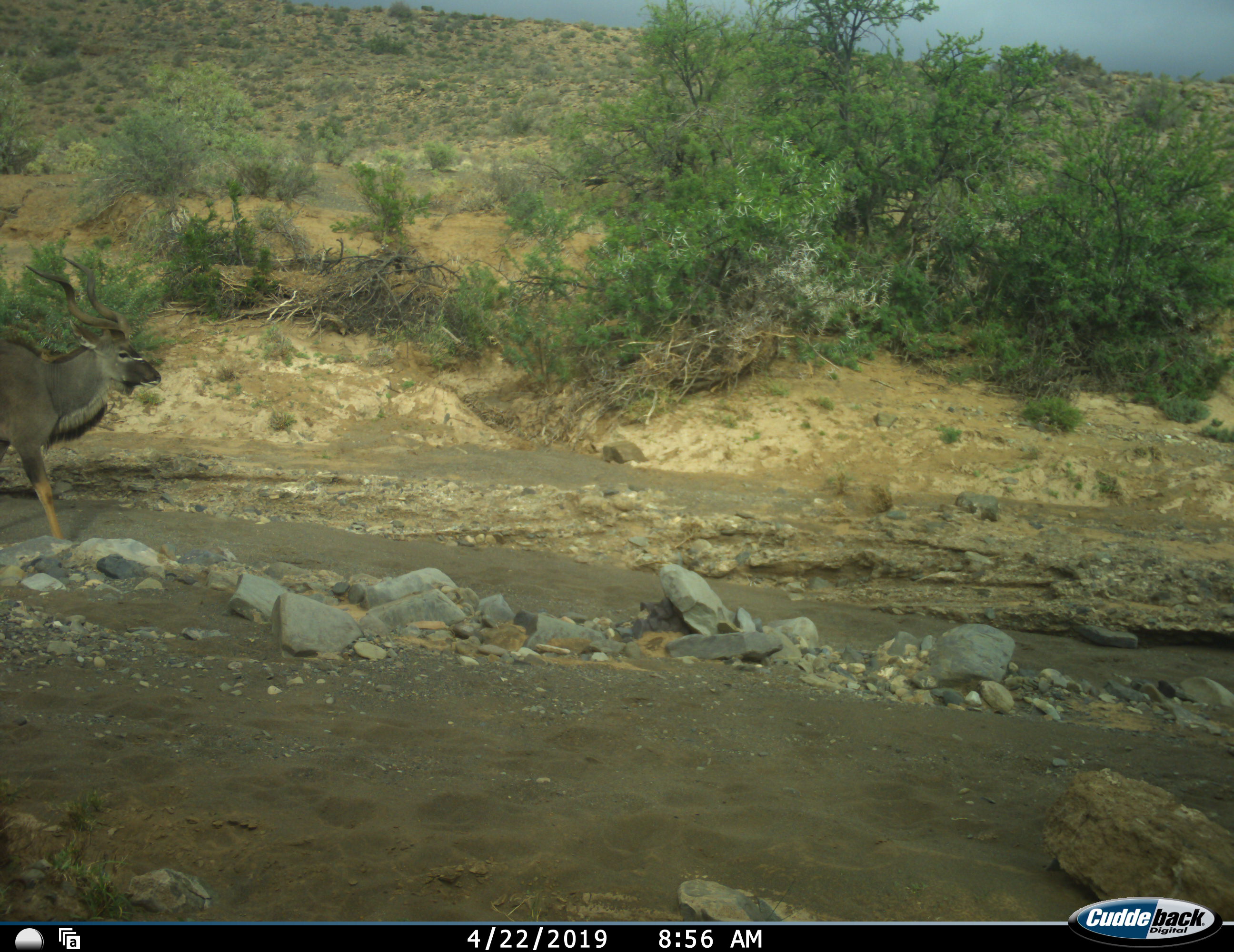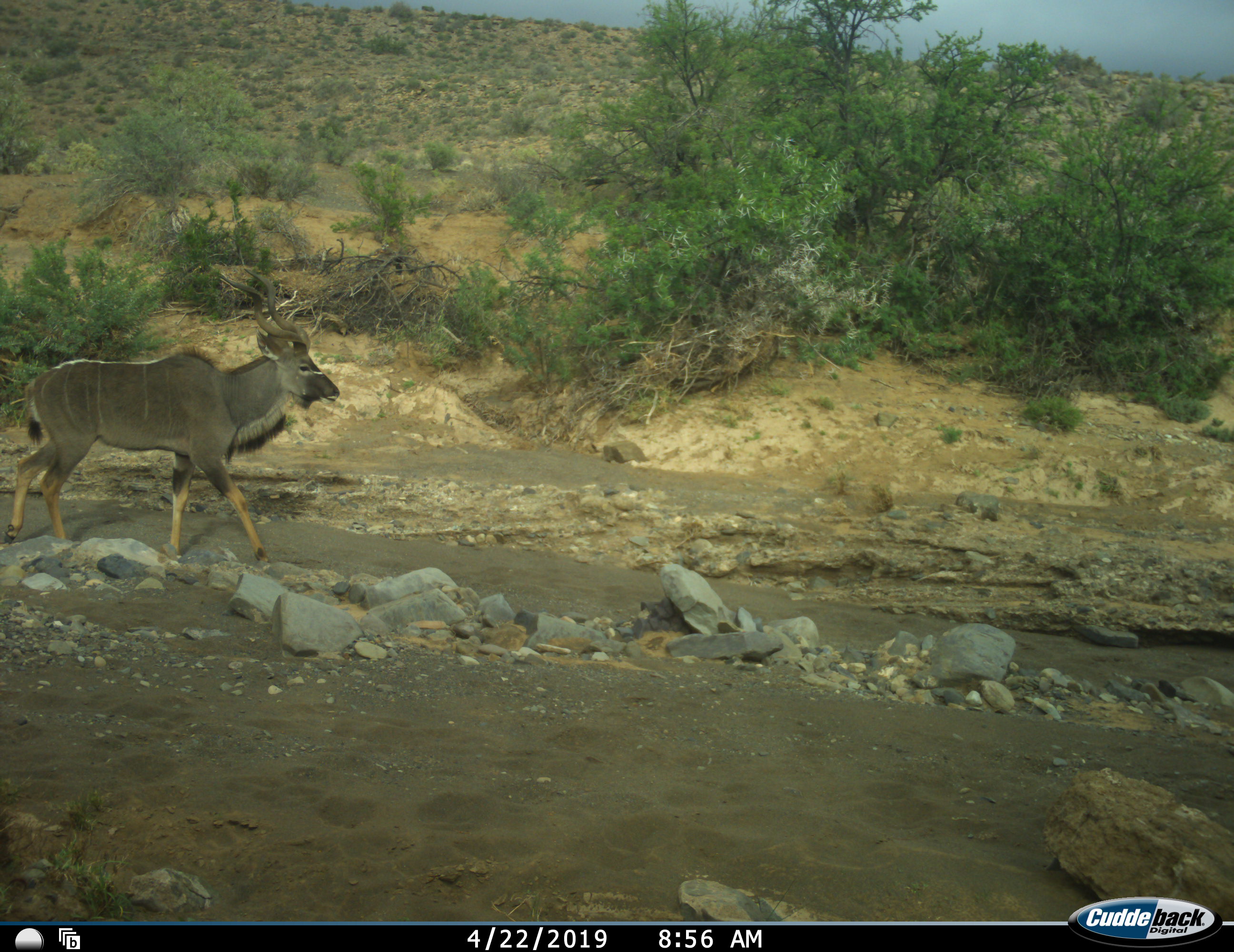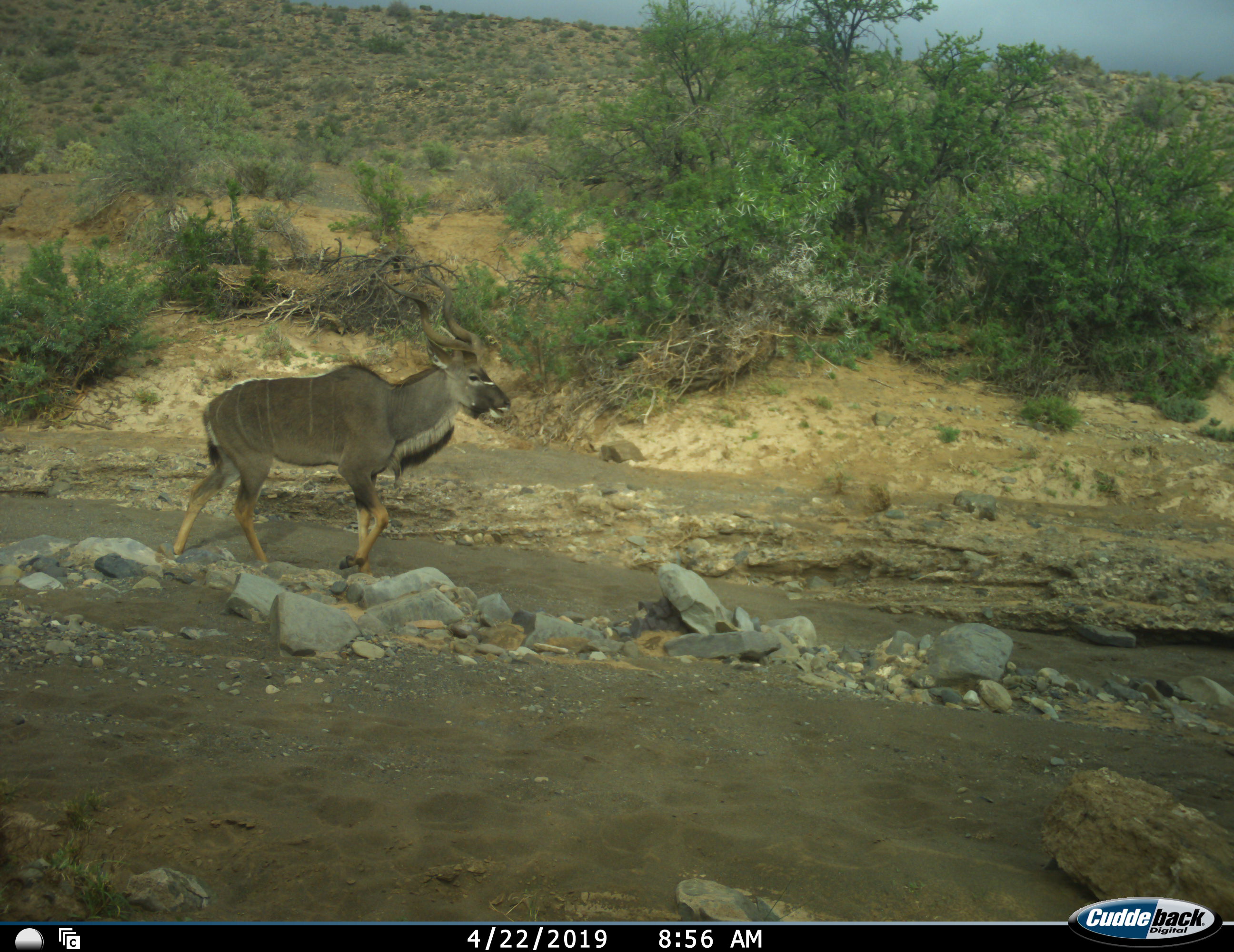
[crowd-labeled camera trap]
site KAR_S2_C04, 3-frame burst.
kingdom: Animalia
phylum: Chordata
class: Mammalia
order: Artiodactyla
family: Bovidae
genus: Tragelaphus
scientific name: Tragelaphus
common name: kudu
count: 1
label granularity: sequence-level